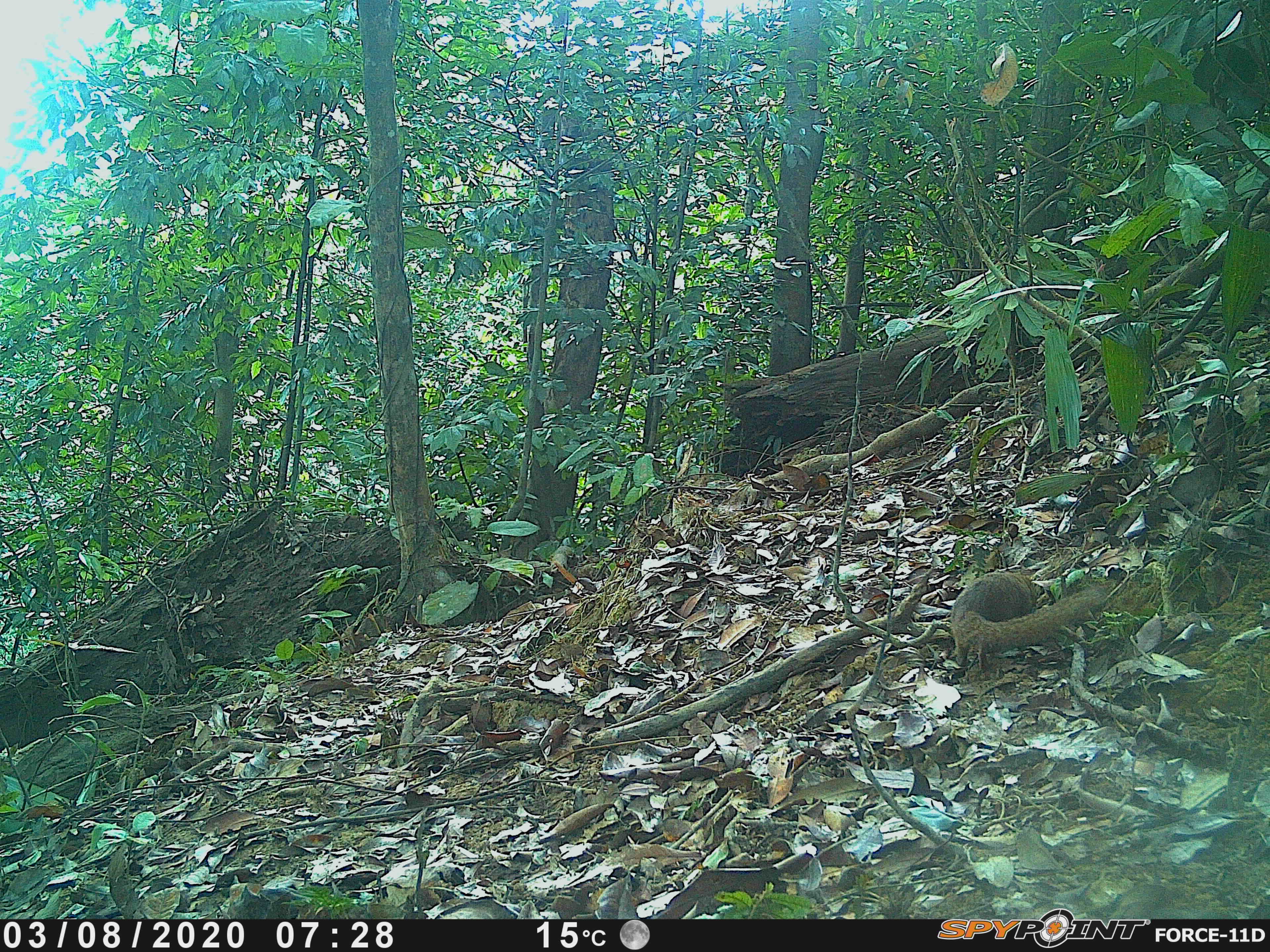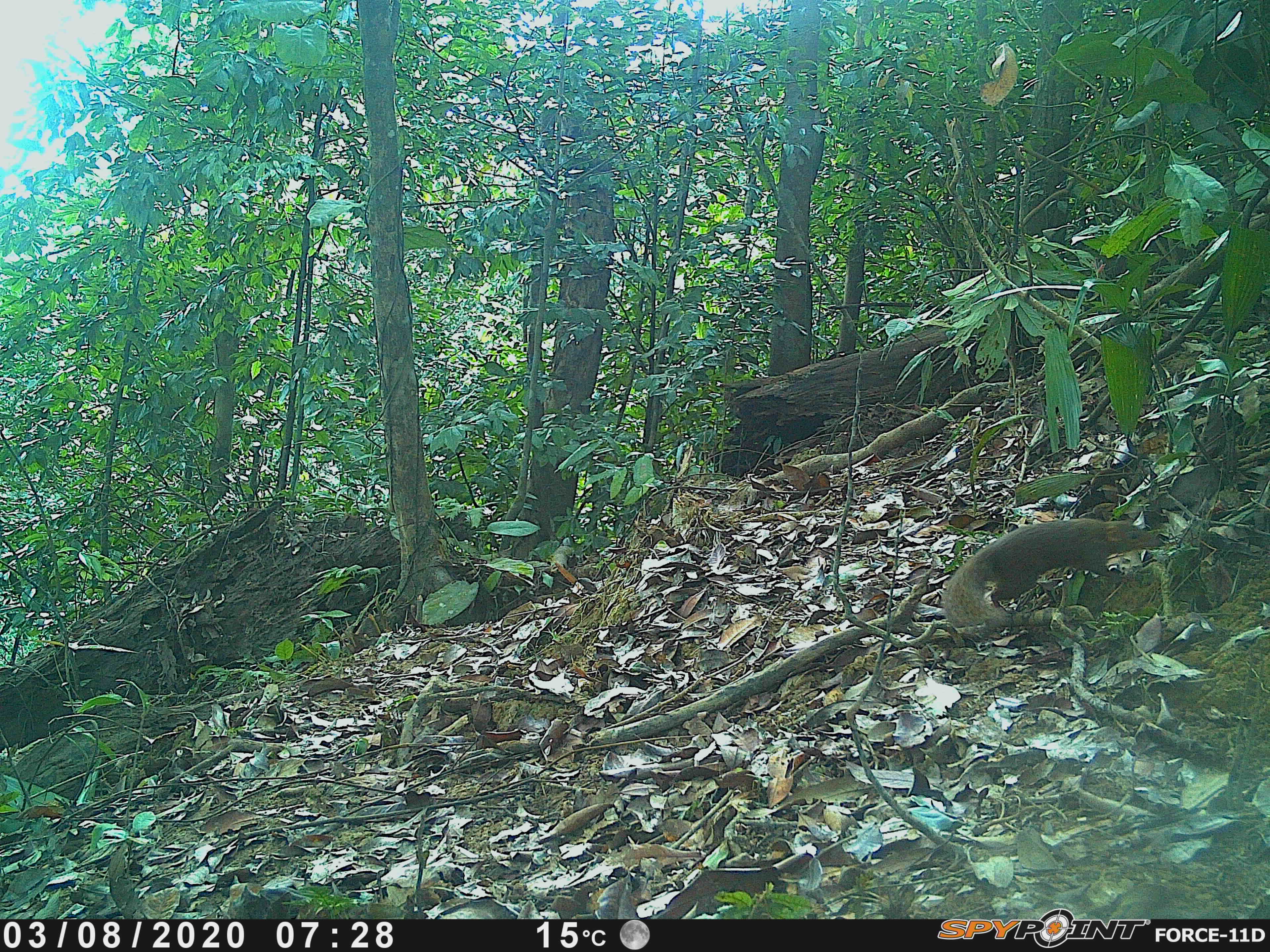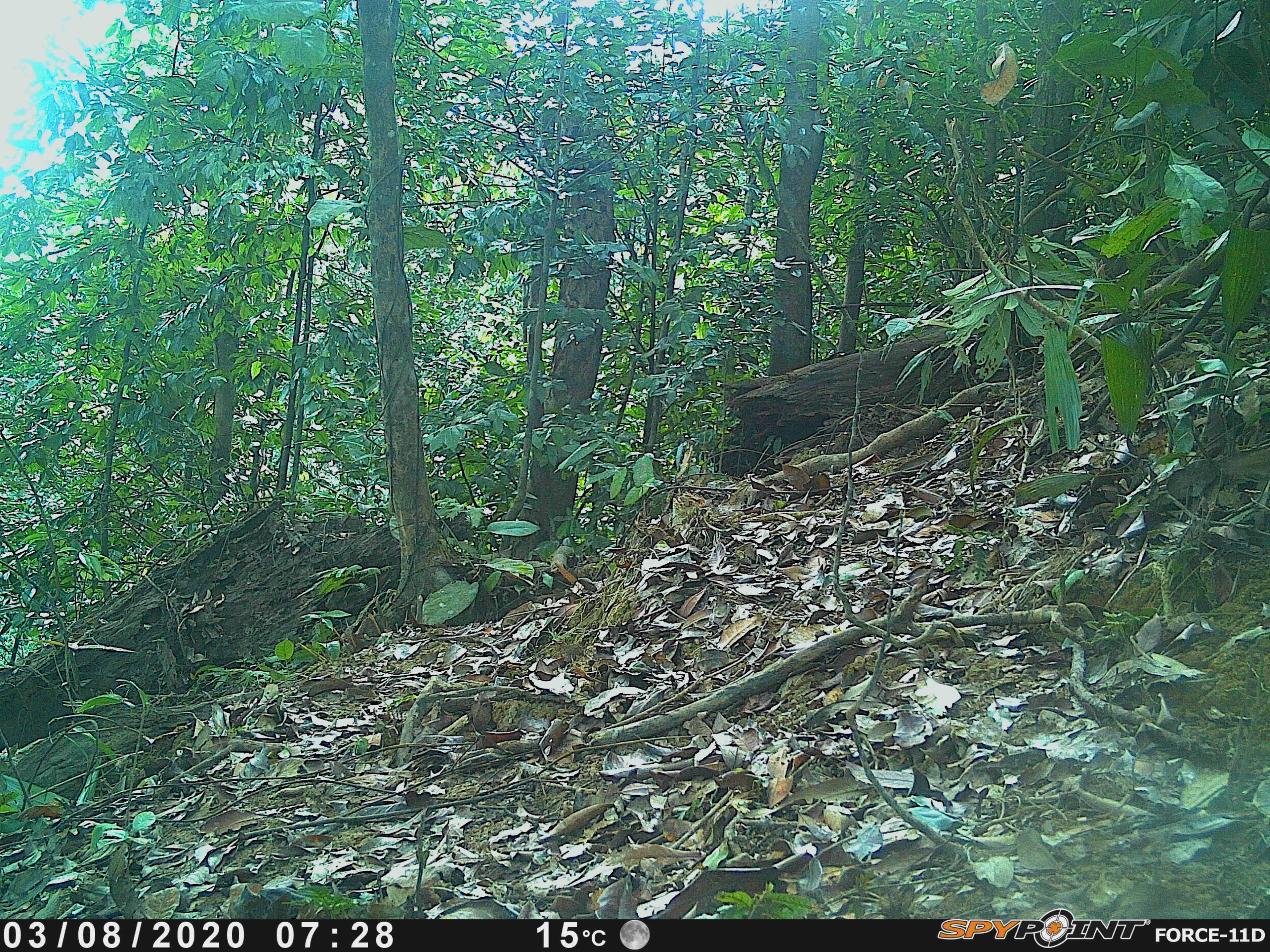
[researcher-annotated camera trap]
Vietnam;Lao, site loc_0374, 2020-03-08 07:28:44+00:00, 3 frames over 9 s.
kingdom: Animalia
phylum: Chordata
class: Mammalia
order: Scandentia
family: Tupaiidae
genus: Tupaia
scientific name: Tupaia belangeri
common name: northern treeshrew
Northern treeshrew (Tupaia belangeri). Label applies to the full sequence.